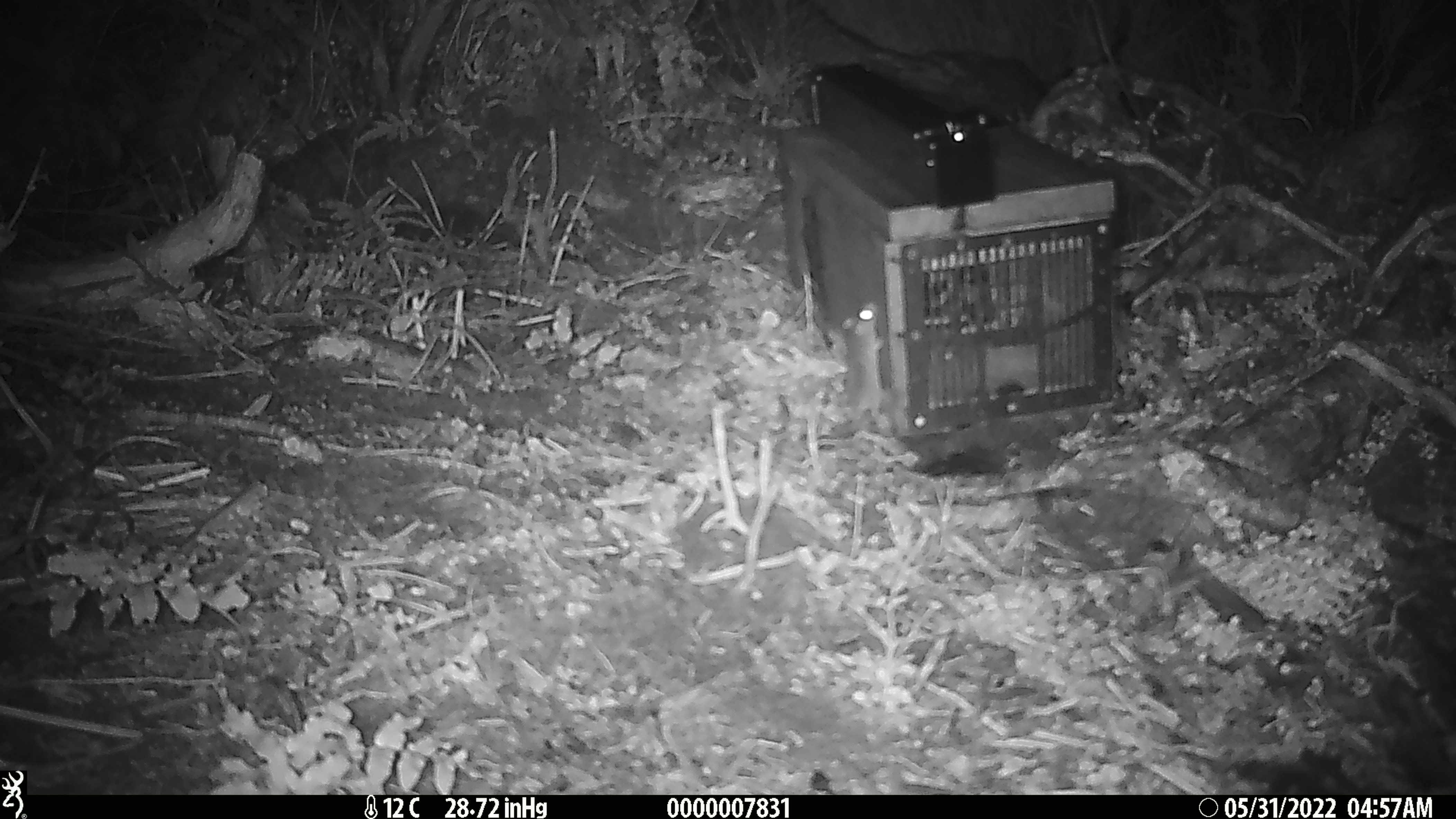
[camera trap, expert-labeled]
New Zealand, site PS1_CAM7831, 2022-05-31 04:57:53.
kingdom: Animalia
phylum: Chordata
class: Mammalia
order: Rodentia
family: Muridae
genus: Mus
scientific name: Mus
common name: mouse